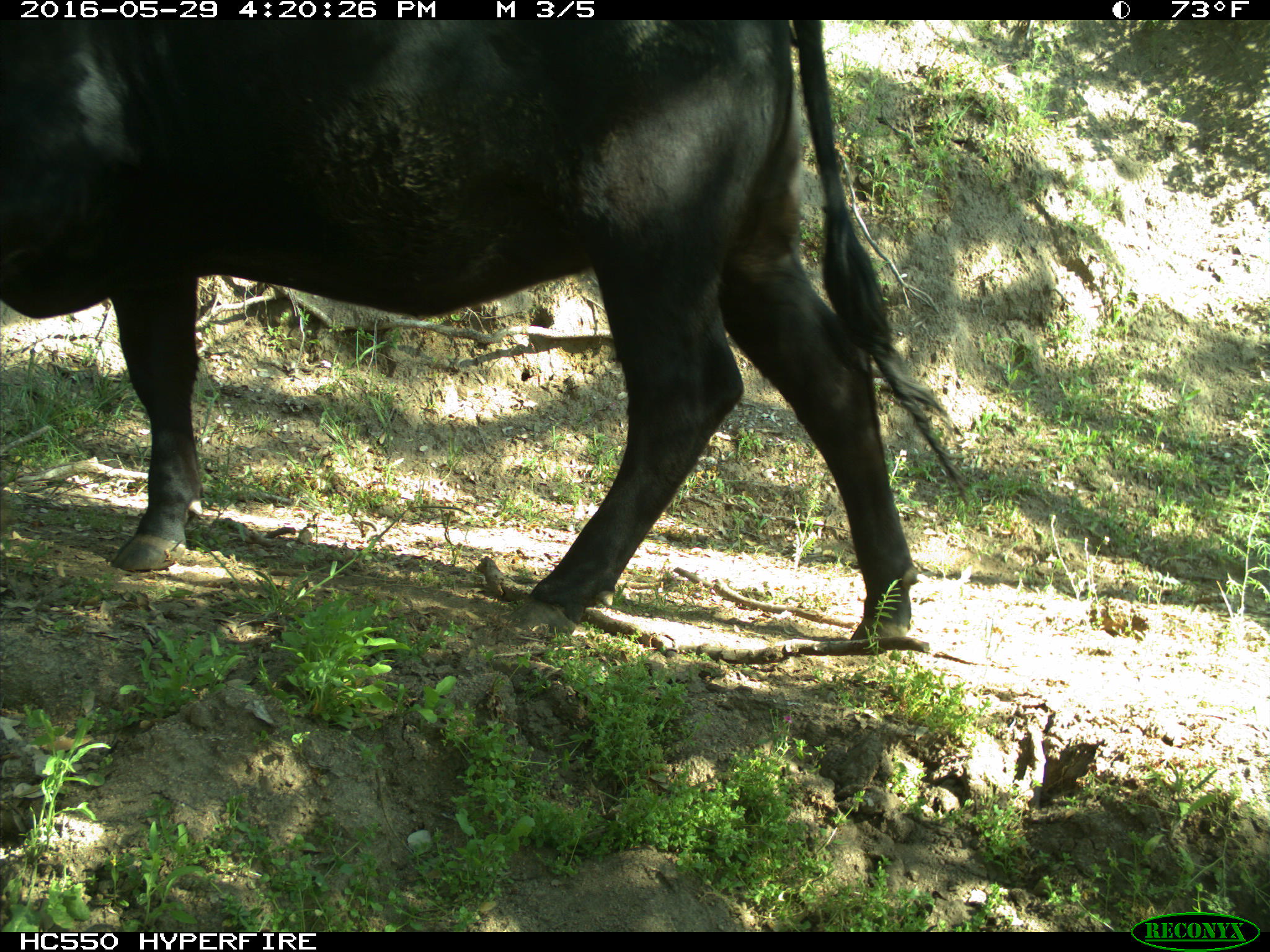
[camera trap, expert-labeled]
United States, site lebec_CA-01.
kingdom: Animalia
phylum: Chordata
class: Mammalia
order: Artiodactyla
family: Bovidae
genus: Bos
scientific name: Bos taurus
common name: domestic cow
Bos taurus (domestic cow).